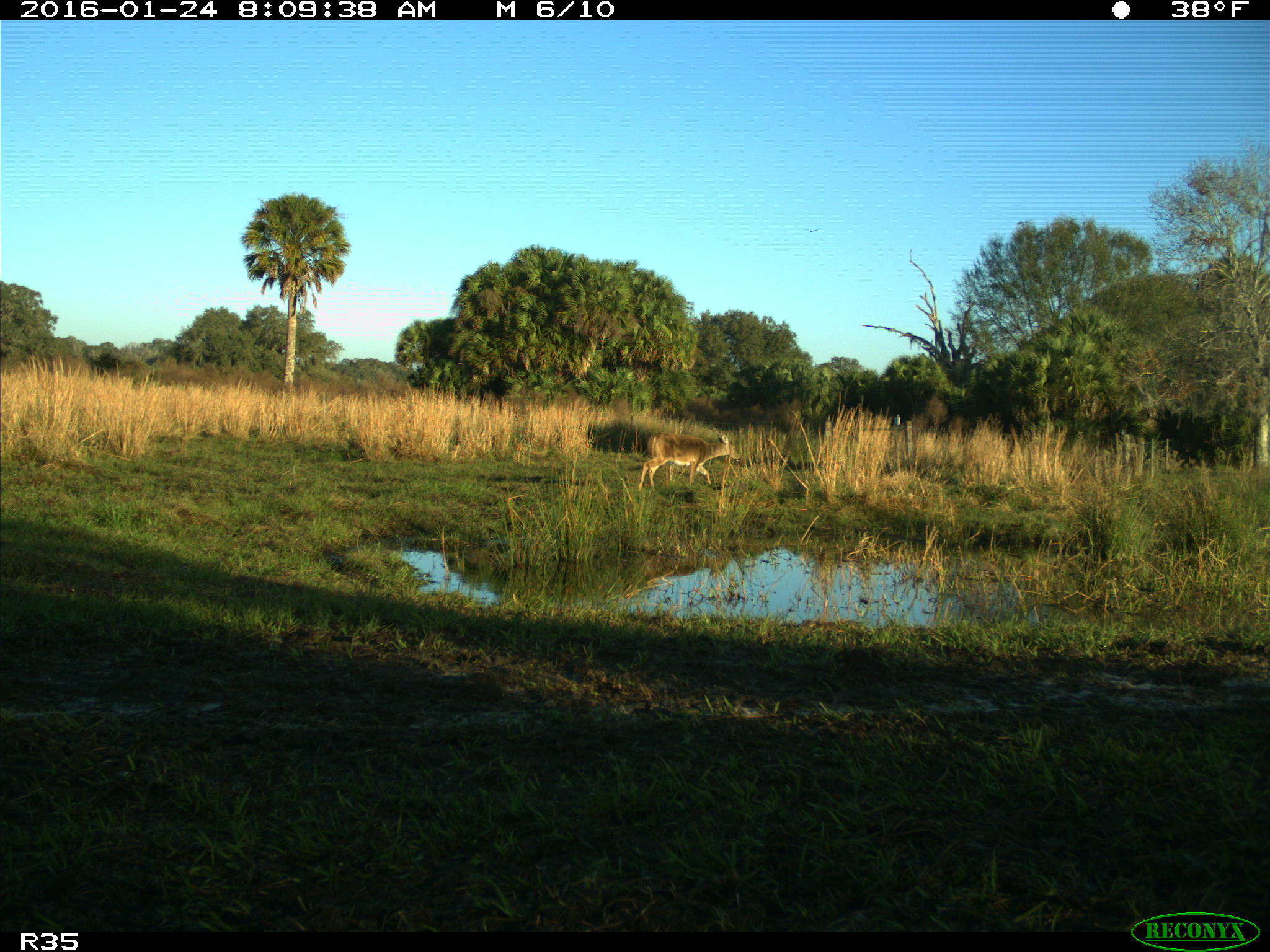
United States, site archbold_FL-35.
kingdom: Animalia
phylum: Chordata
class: Mammalia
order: Artiodactyla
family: Cervidae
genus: Odocoileus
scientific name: Odocoileus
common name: deer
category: unidentified deer